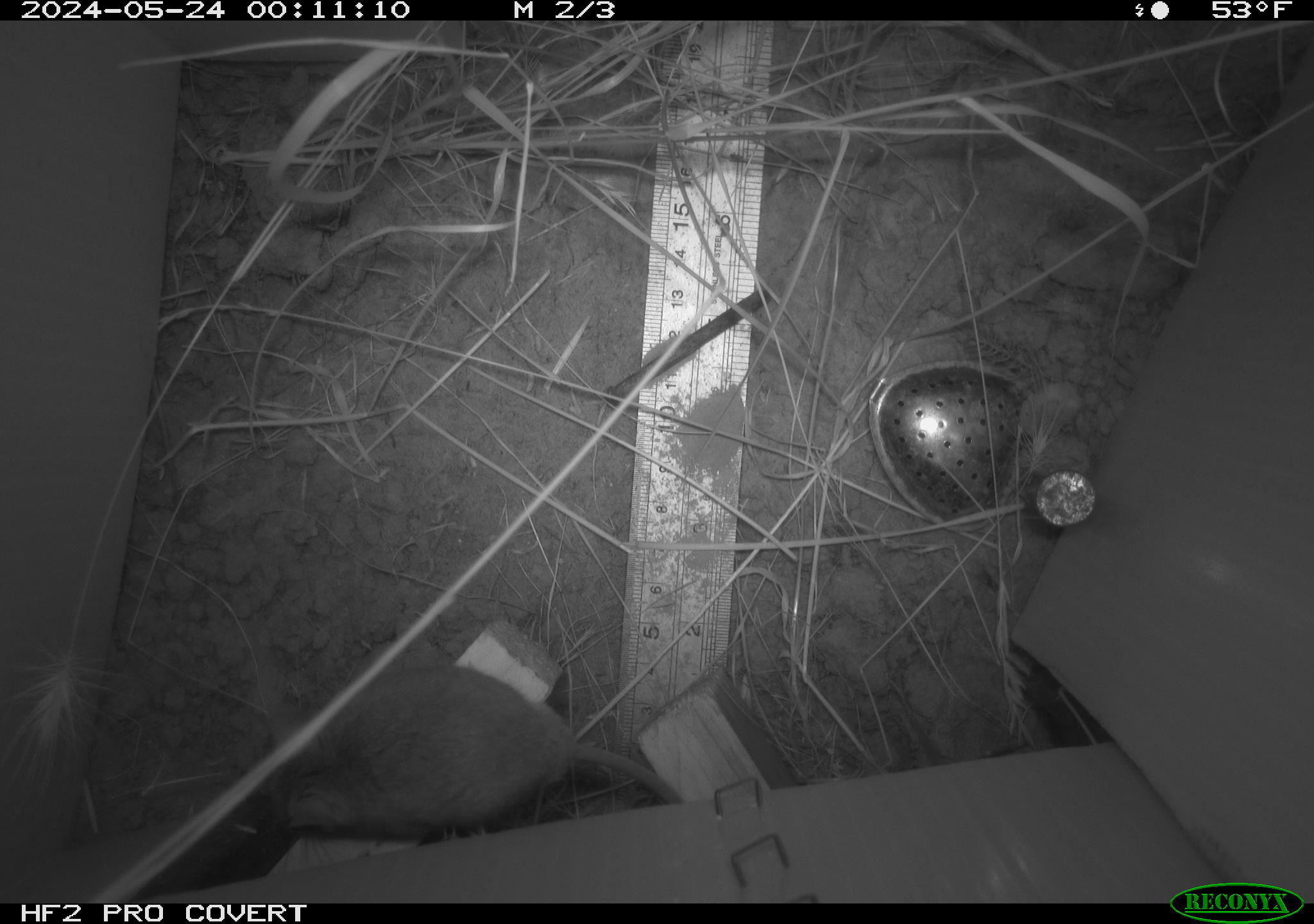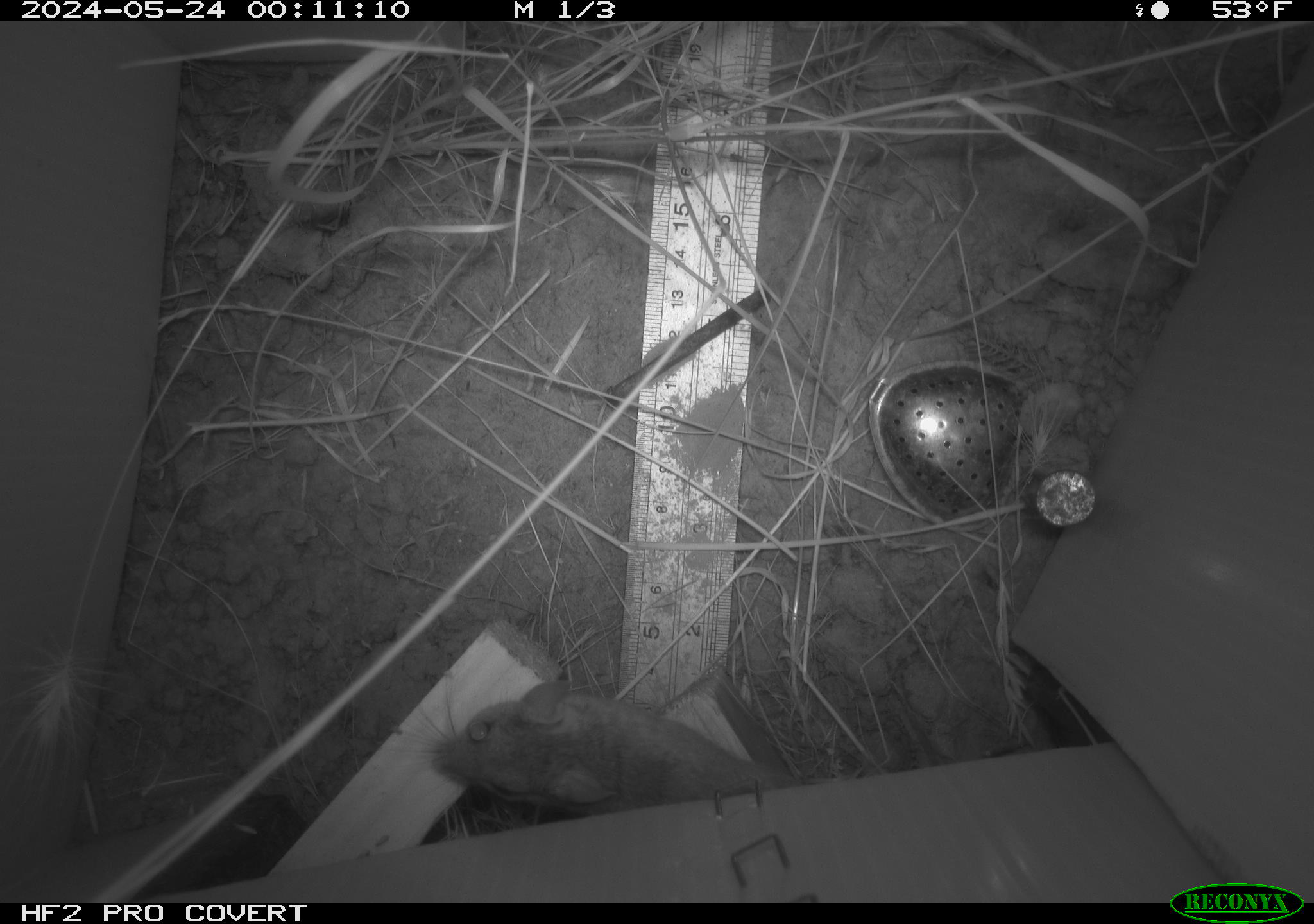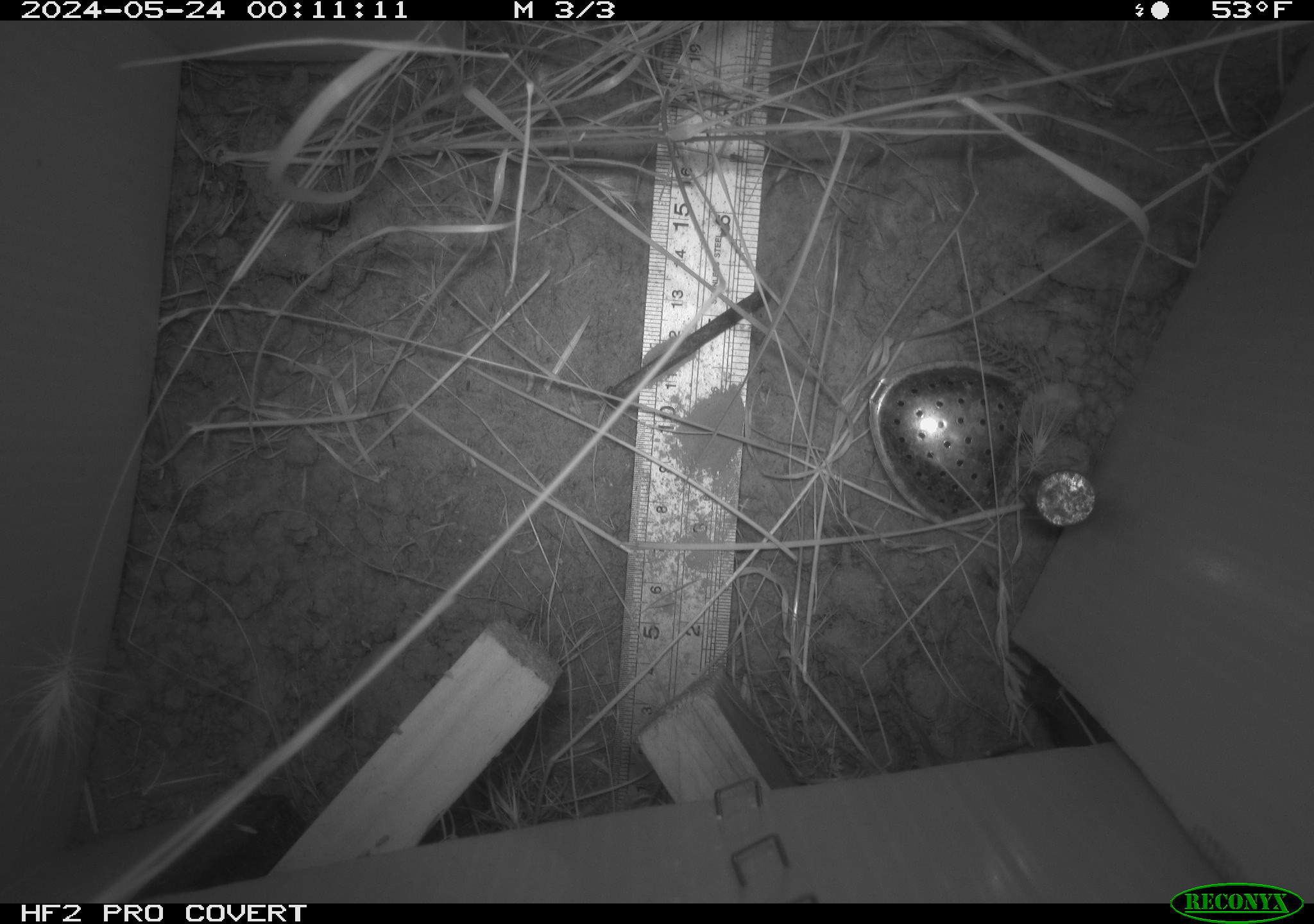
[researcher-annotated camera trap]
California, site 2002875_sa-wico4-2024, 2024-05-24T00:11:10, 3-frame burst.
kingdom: Animalia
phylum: Chordata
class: Mammalia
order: Rodentia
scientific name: Rodentia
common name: rodent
Rodent (Rodentia).